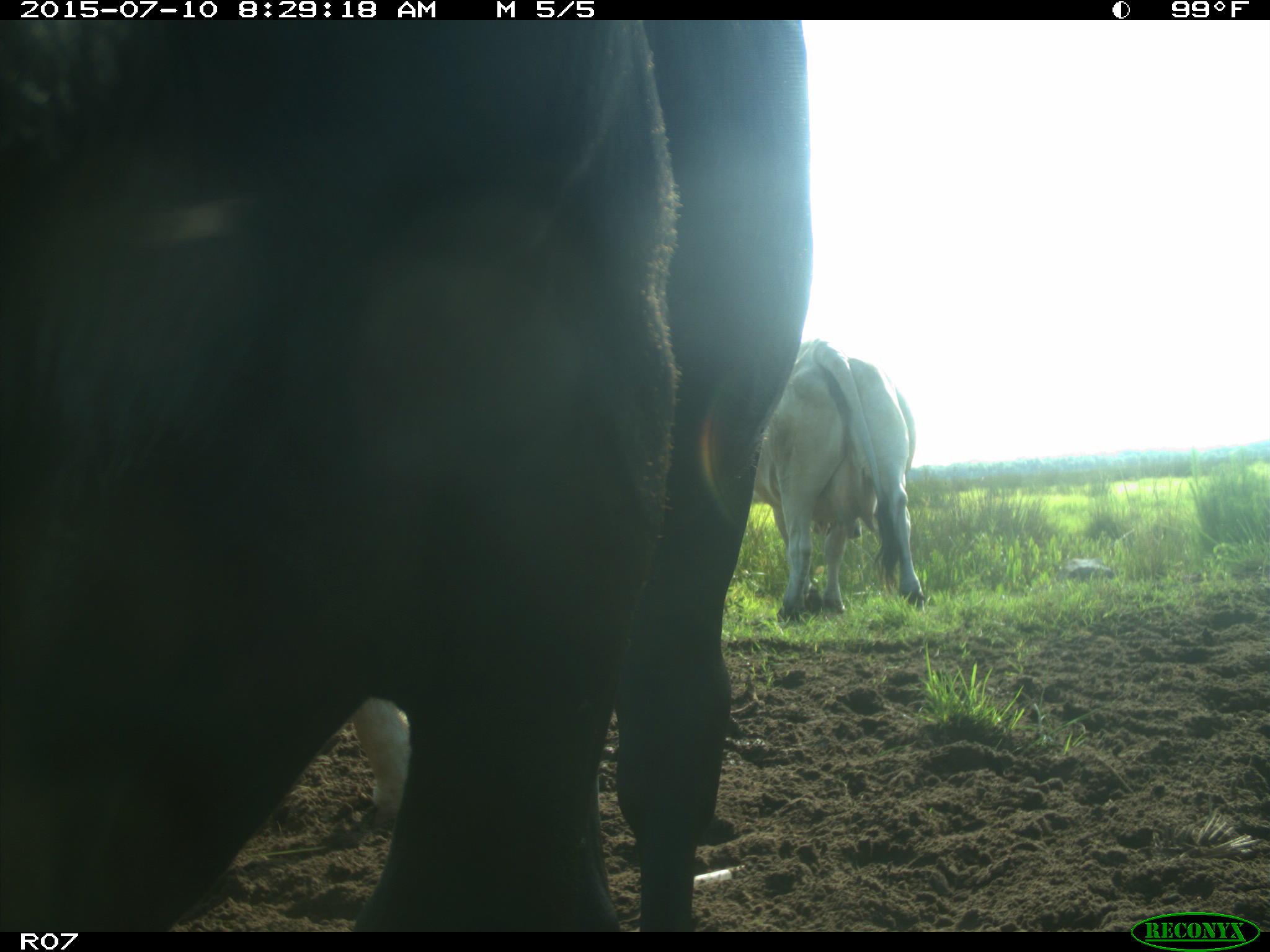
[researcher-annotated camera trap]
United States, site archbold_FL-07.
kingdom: Animalia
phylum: Chordata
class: Mammalia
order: Artiodactyla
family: Bovidae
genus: Bos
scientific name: Bos taurus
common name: domestic cow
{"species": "Bos taurus (domestic cow)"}